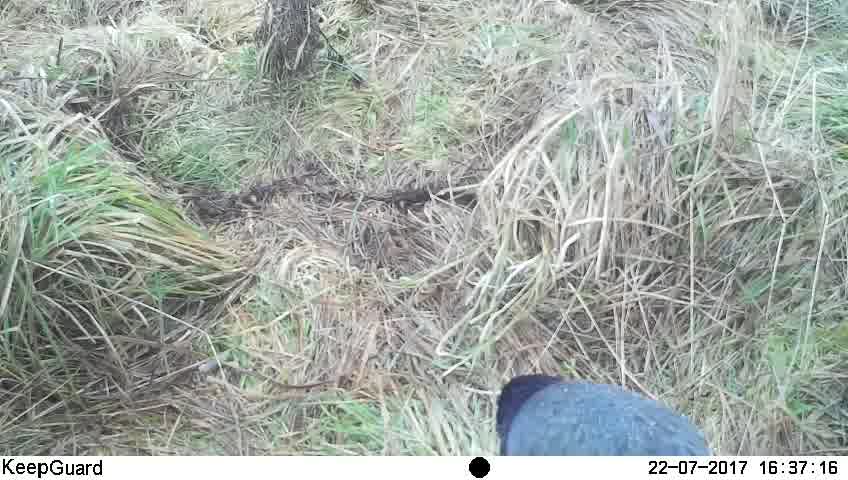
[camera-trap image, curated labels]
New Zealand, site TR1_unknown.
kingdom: Animalia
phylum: Chordata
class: Aves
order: Gruiformes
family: Rallidae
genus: Porphyrio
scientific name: Porphyrio mantelli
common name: takahe